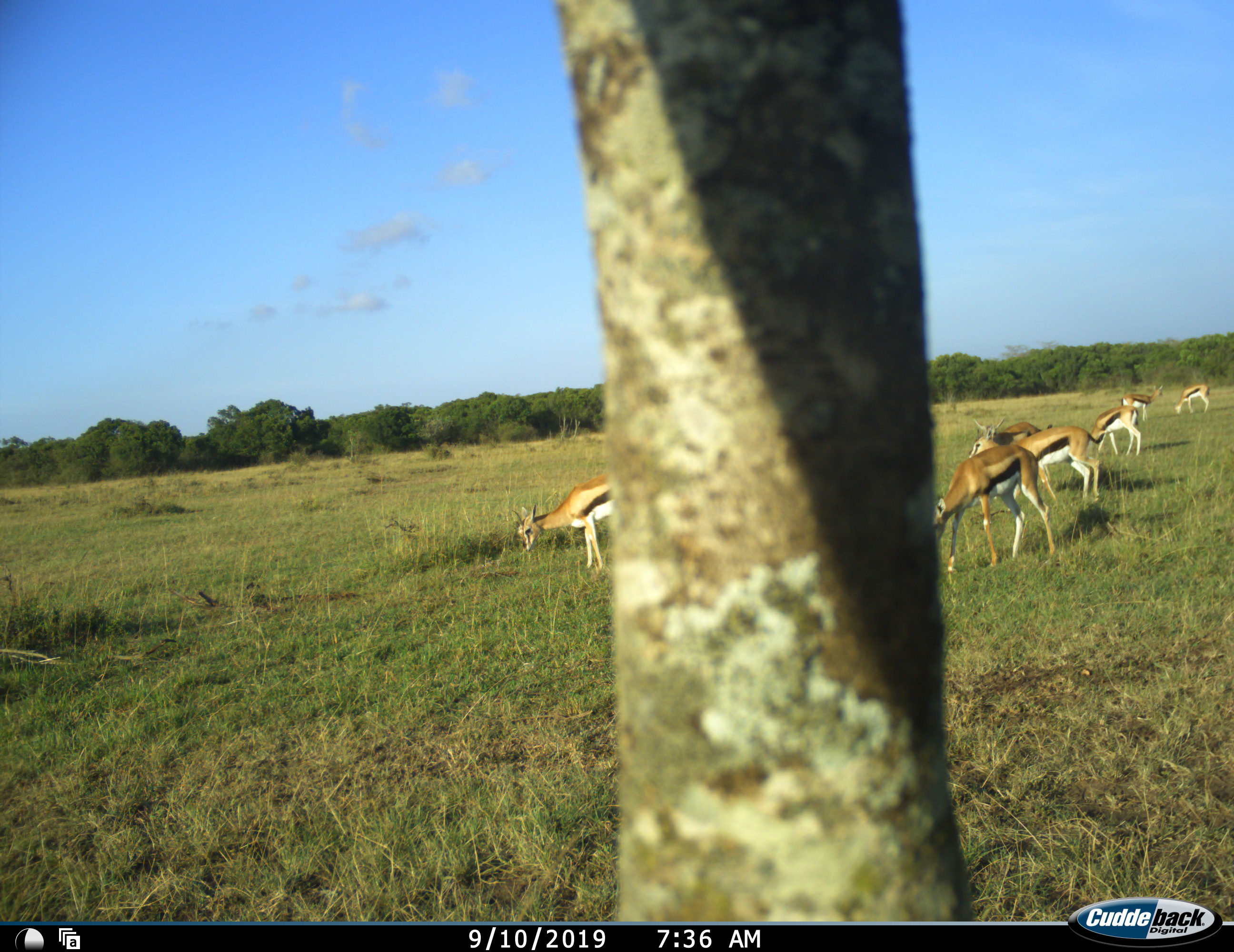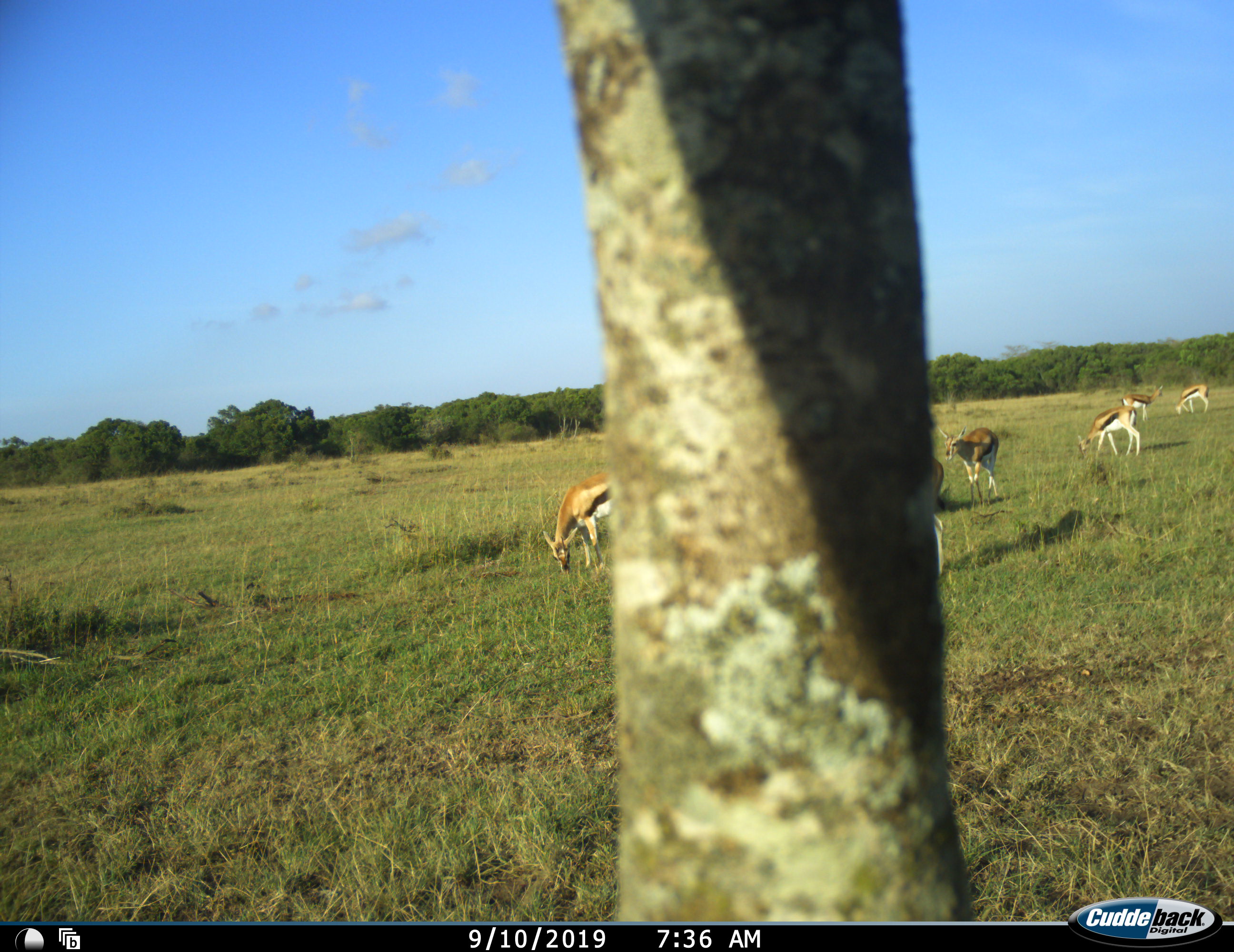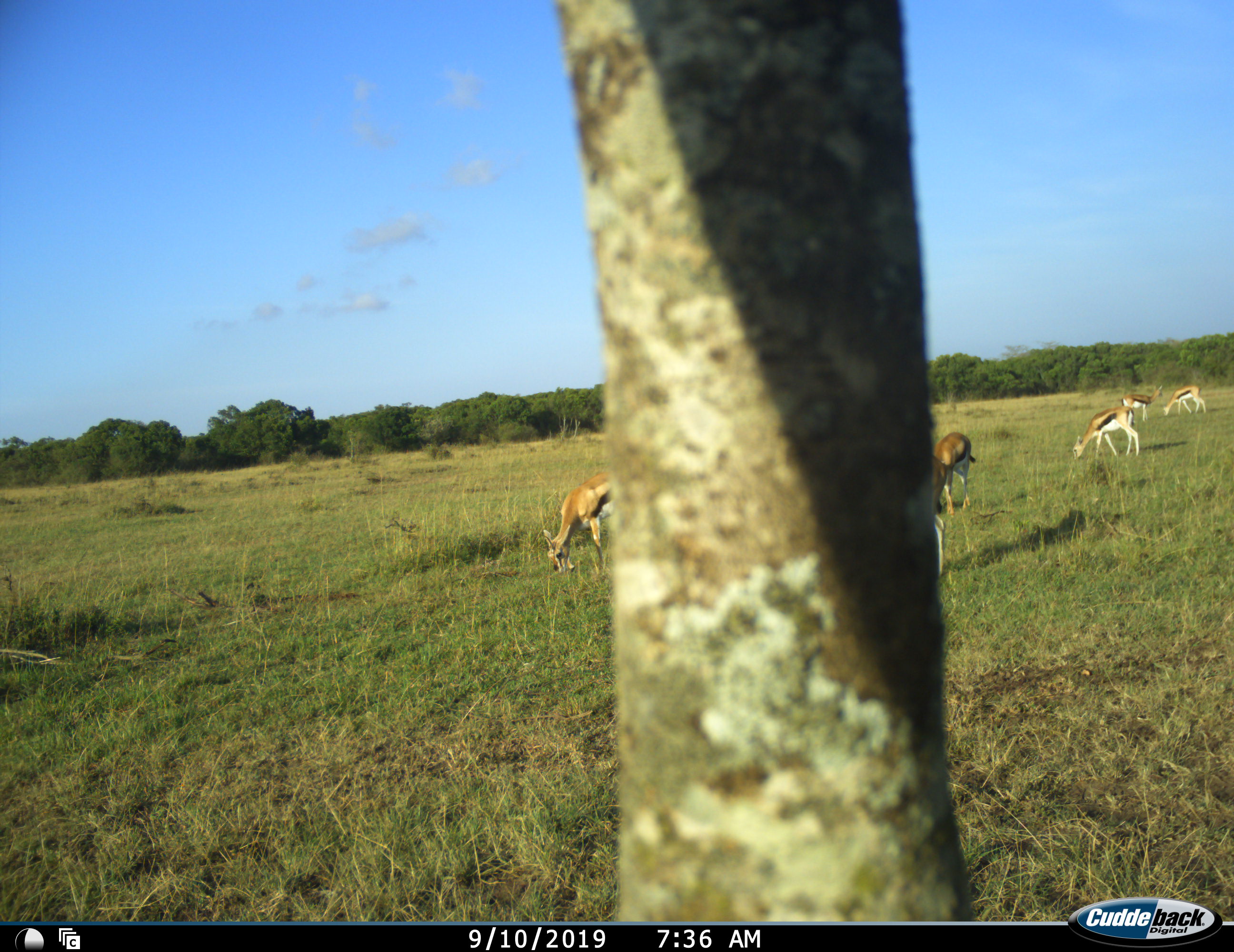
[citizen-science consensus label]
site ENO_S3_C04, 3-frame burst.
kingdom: Animalia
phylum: Chordata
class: Mammalia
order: Artiodactyla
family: Bovidae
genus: Eudorcas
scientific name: Eudorcas thomsonii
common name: thomson's gazelle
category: gazellethomsons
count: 7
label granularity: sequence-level